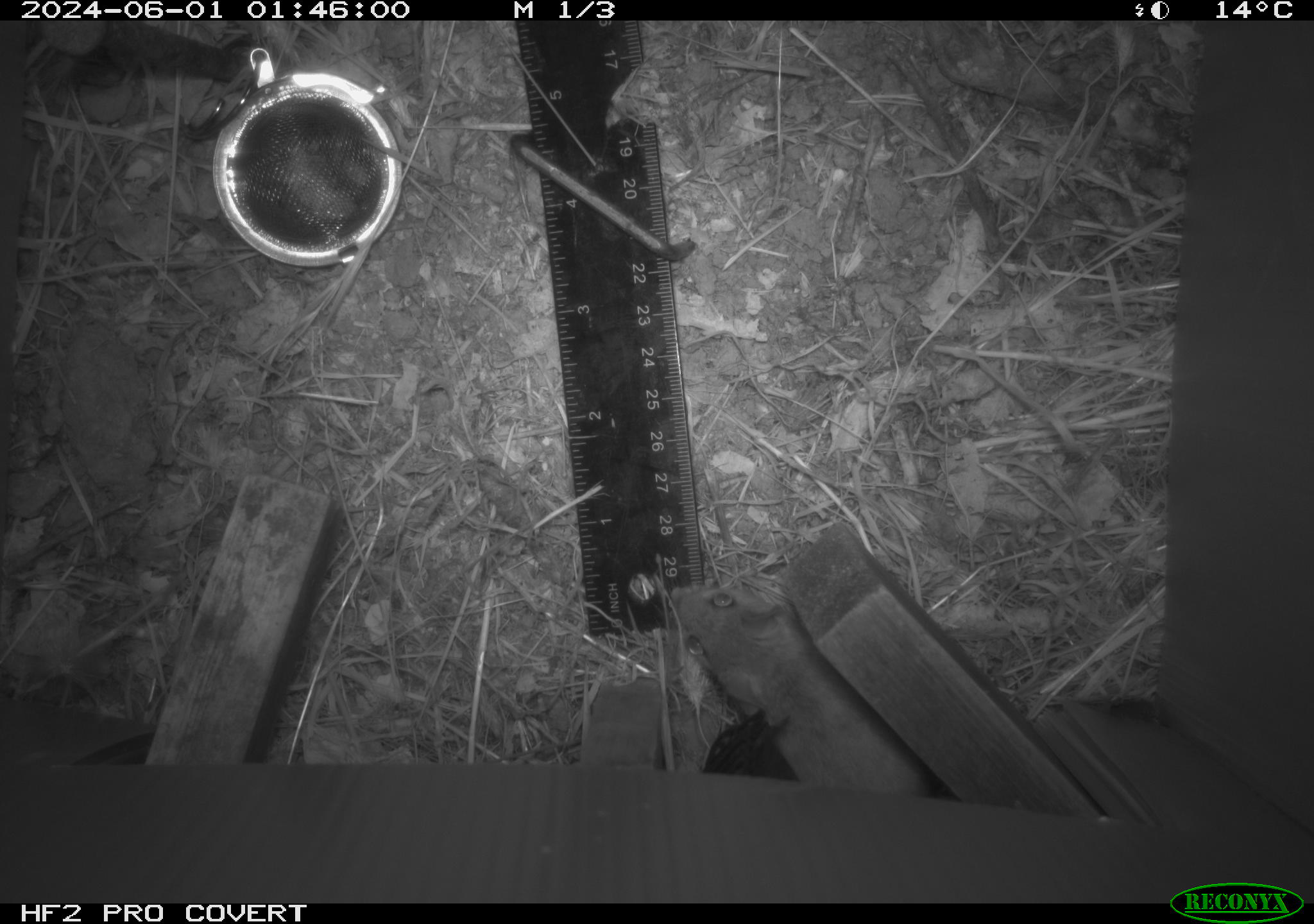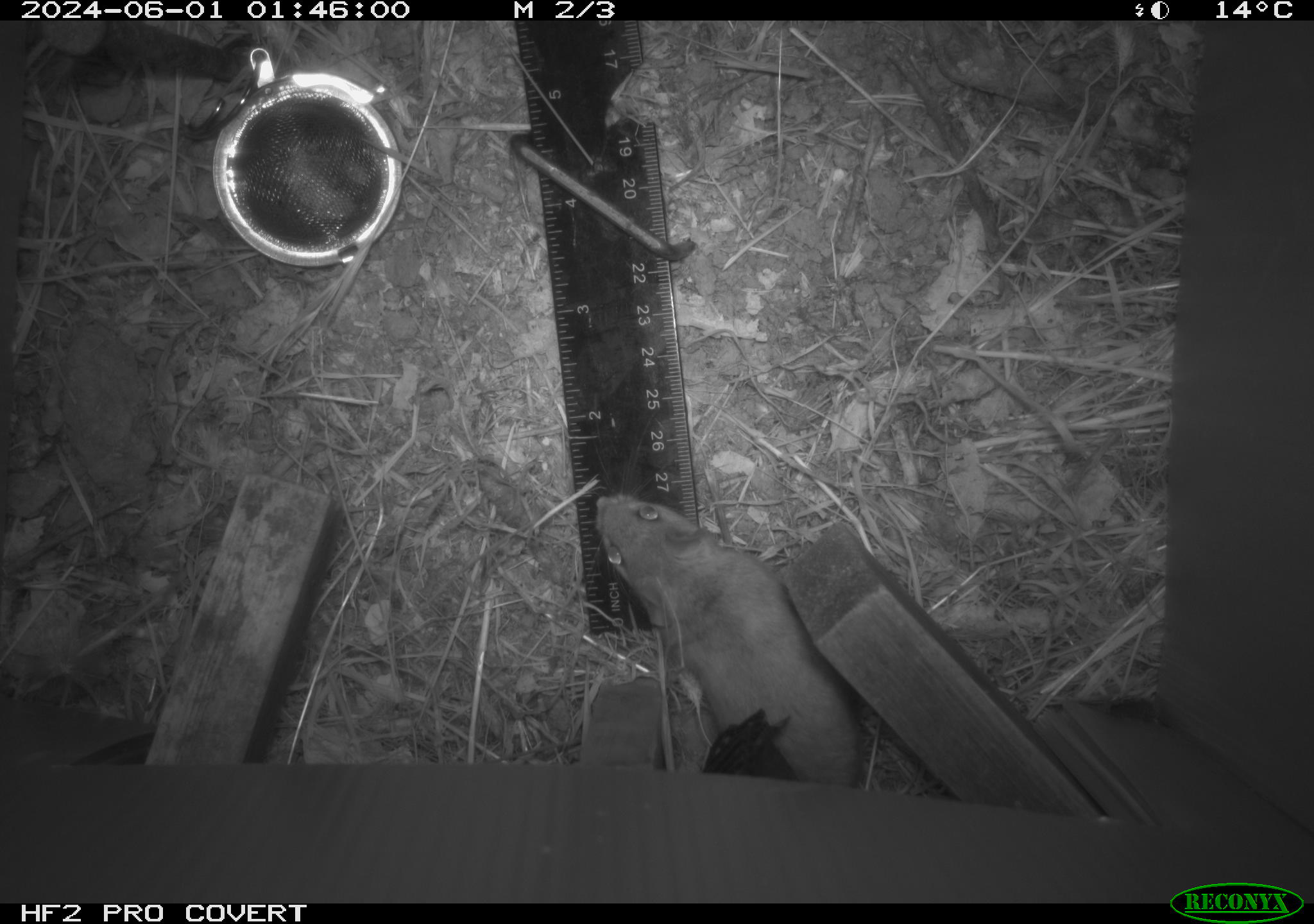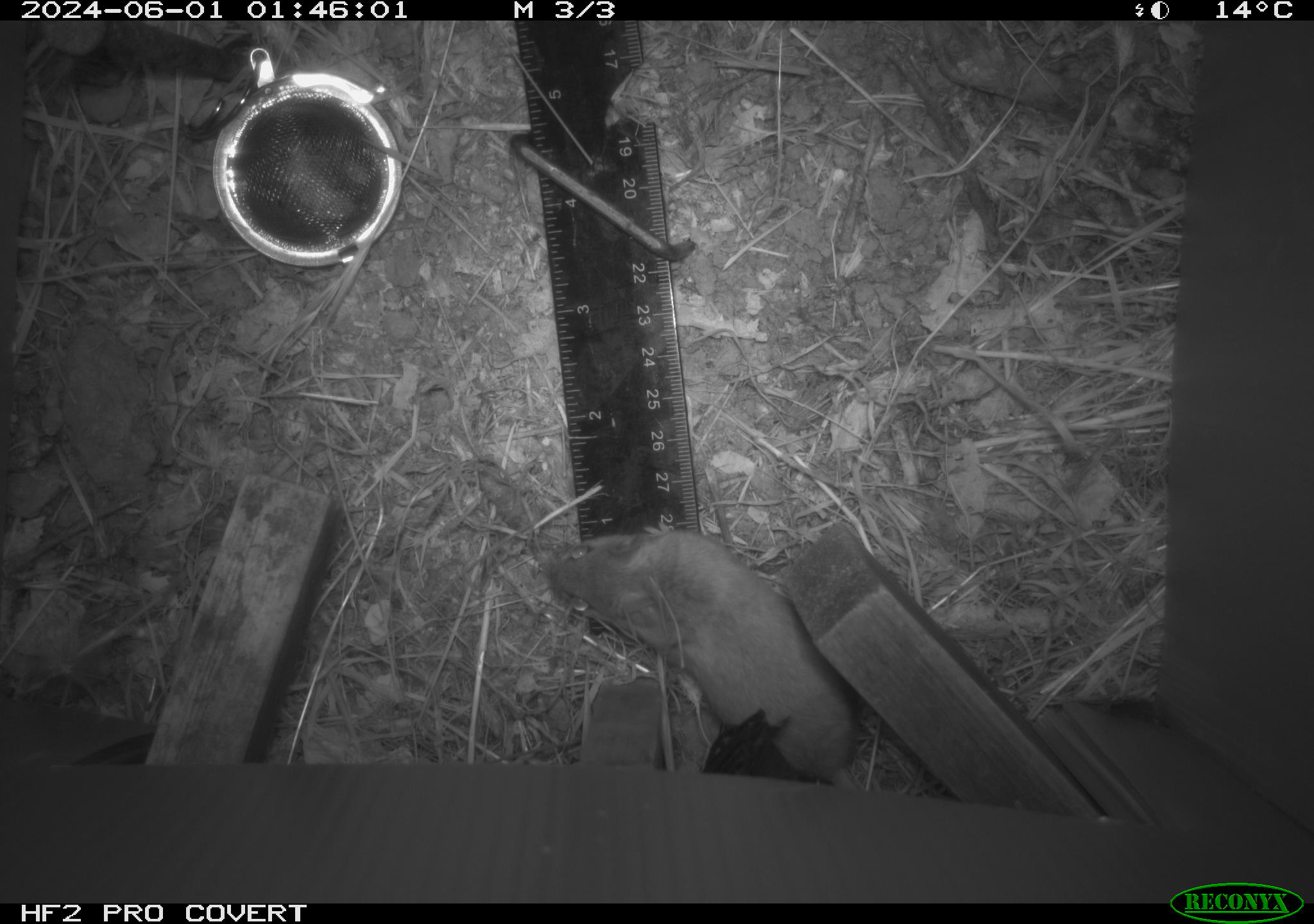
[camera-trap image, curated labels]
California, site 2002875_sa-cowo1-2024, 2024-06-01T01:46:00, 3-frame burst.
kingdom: Animalia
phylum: Chordata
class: Mammalia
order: Rodentia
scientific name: Rodentia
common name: mouse species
Mouse species (Rodentia).